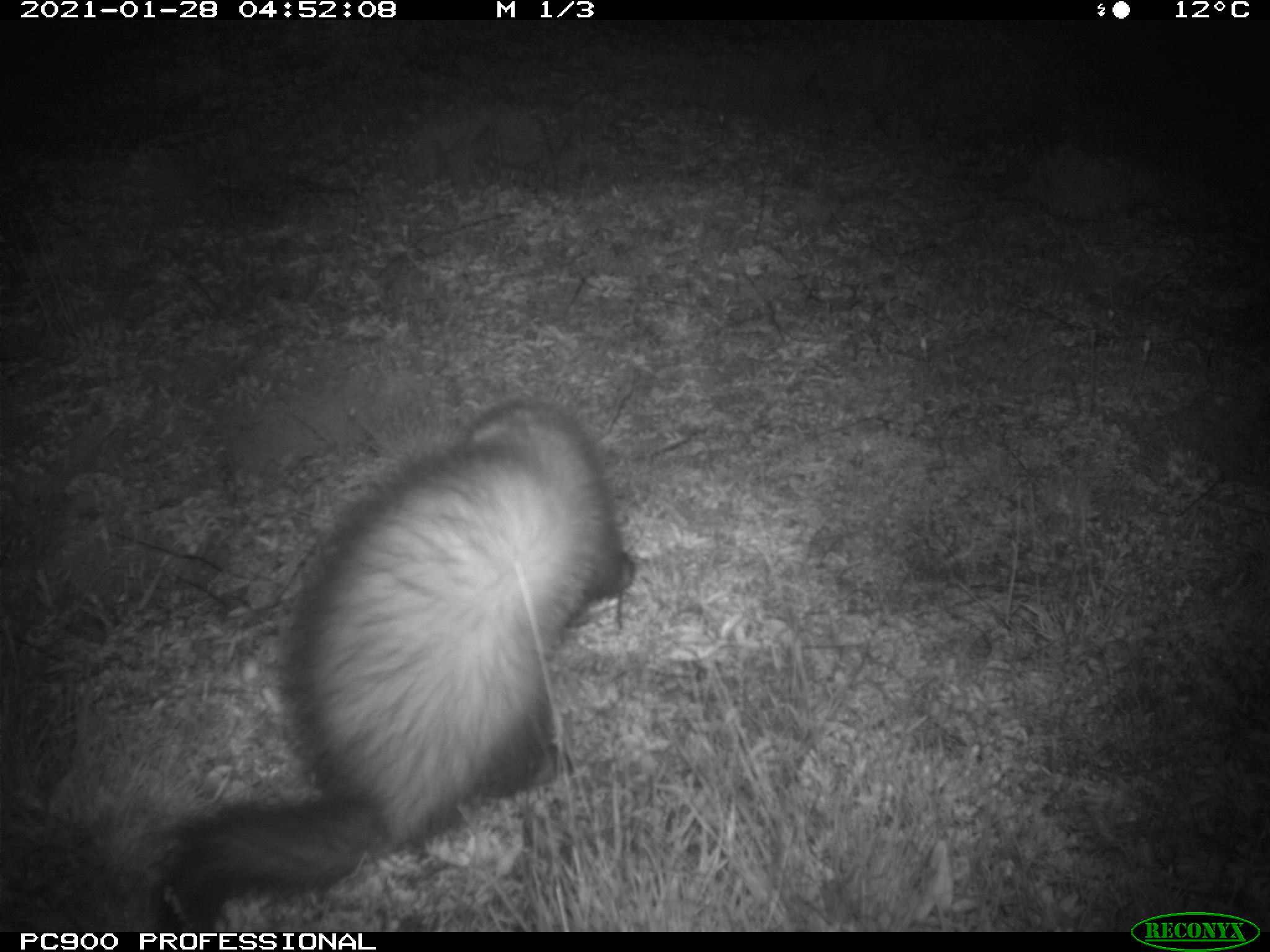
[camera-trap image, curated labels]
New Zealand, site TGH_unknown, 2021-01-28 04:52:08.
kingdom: Animalia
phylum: Chordata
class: Mammalia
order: Carnivora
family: Mustelidae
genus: Mustela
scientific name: Mustela furo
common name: ferret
Ferret (Mustela furo).